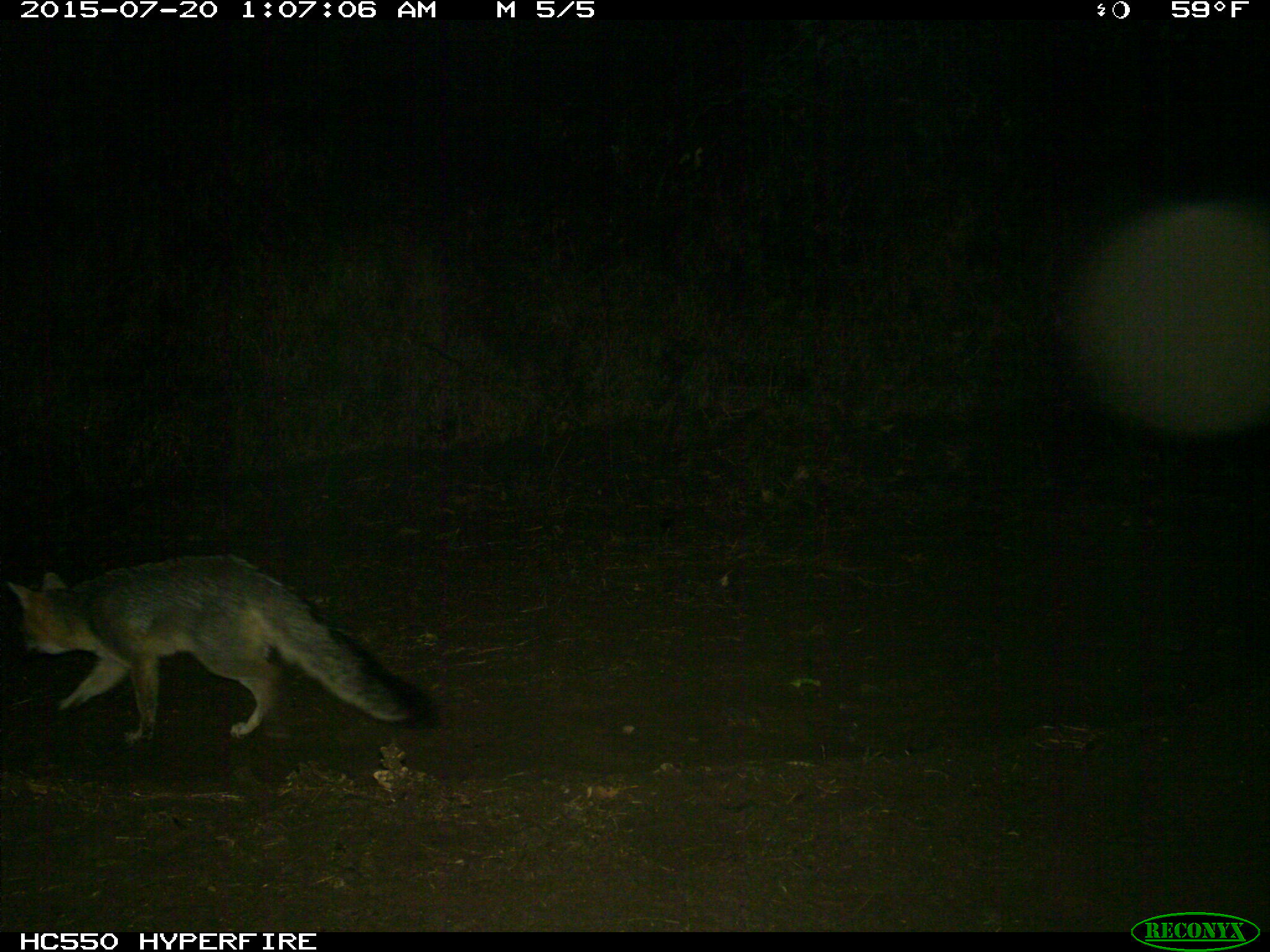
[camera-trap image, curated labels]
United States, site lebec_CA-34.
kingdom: Animalia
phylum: Chordata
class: Mammalia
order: Carnivora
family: Canidae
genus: Urocyon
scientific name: Urocyon cinereoargenteus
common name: gray fox